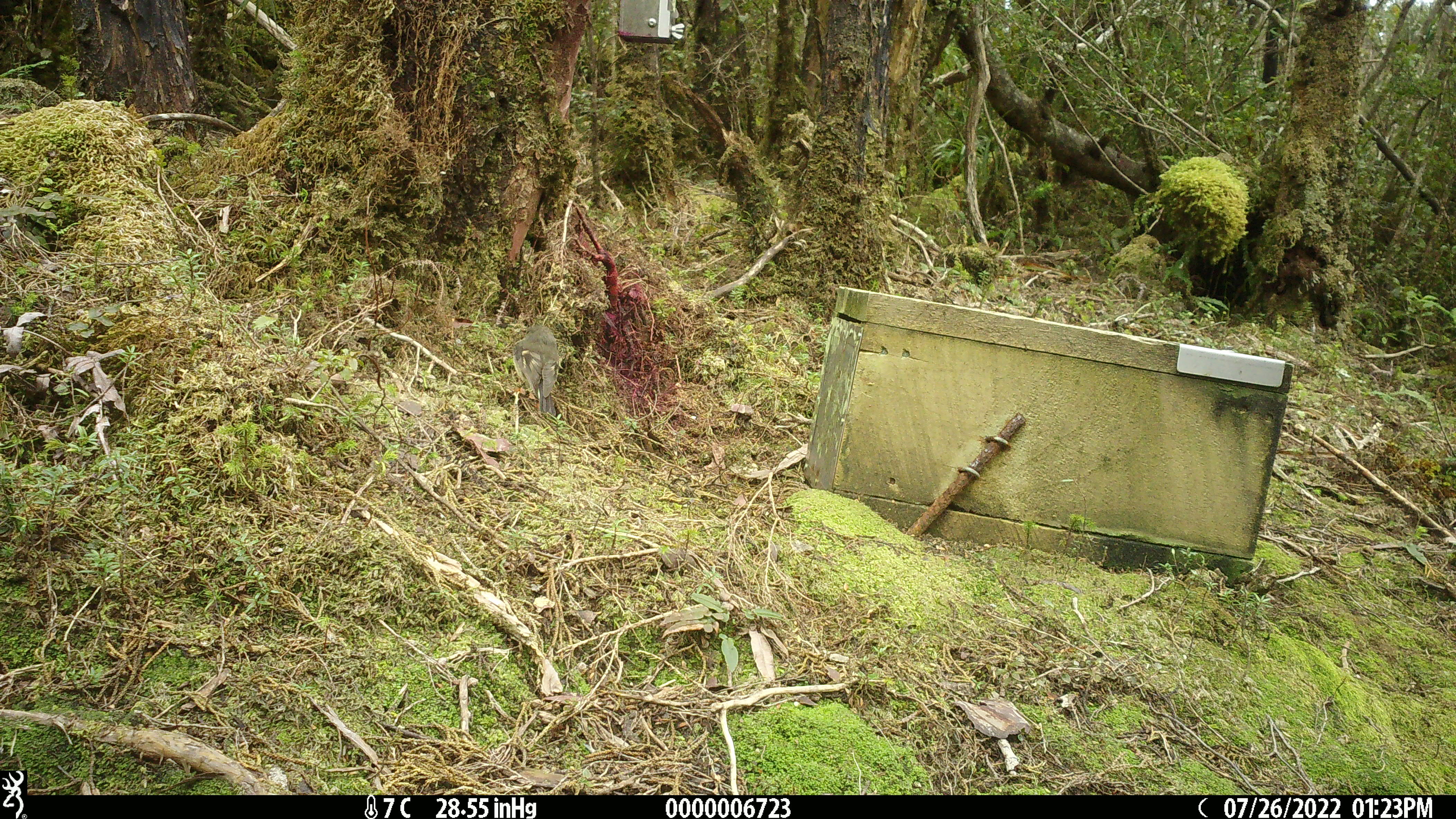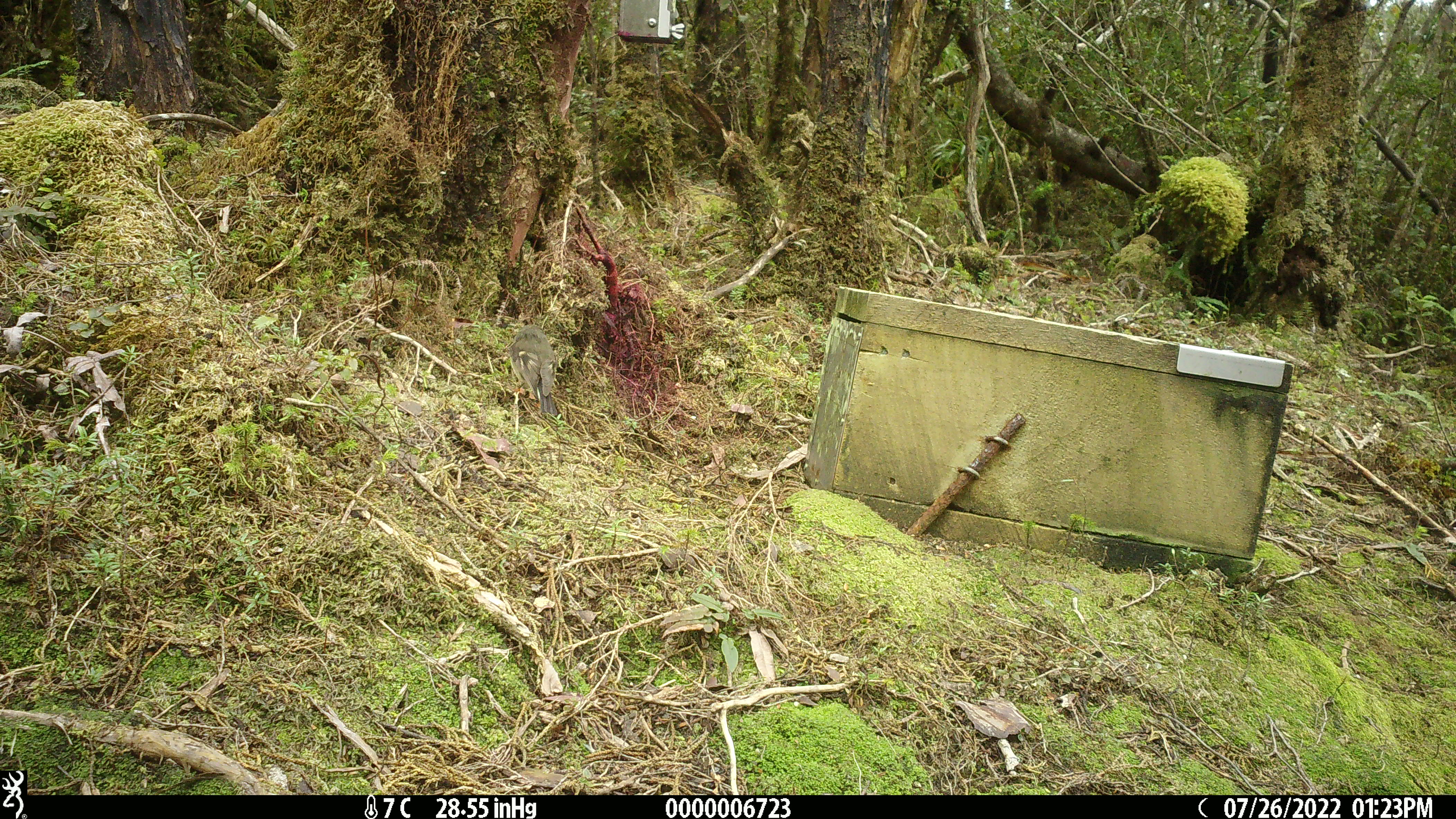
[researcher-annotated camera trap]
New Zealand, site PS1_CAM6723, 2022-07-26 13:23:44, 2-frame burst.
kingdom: Animalia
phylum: Chordata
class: Aves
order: Passeriformes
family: Petroicidae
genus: Petroica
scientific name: Petroica macrocephala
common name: tomtit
Tomtit (Petroica macrocephala).